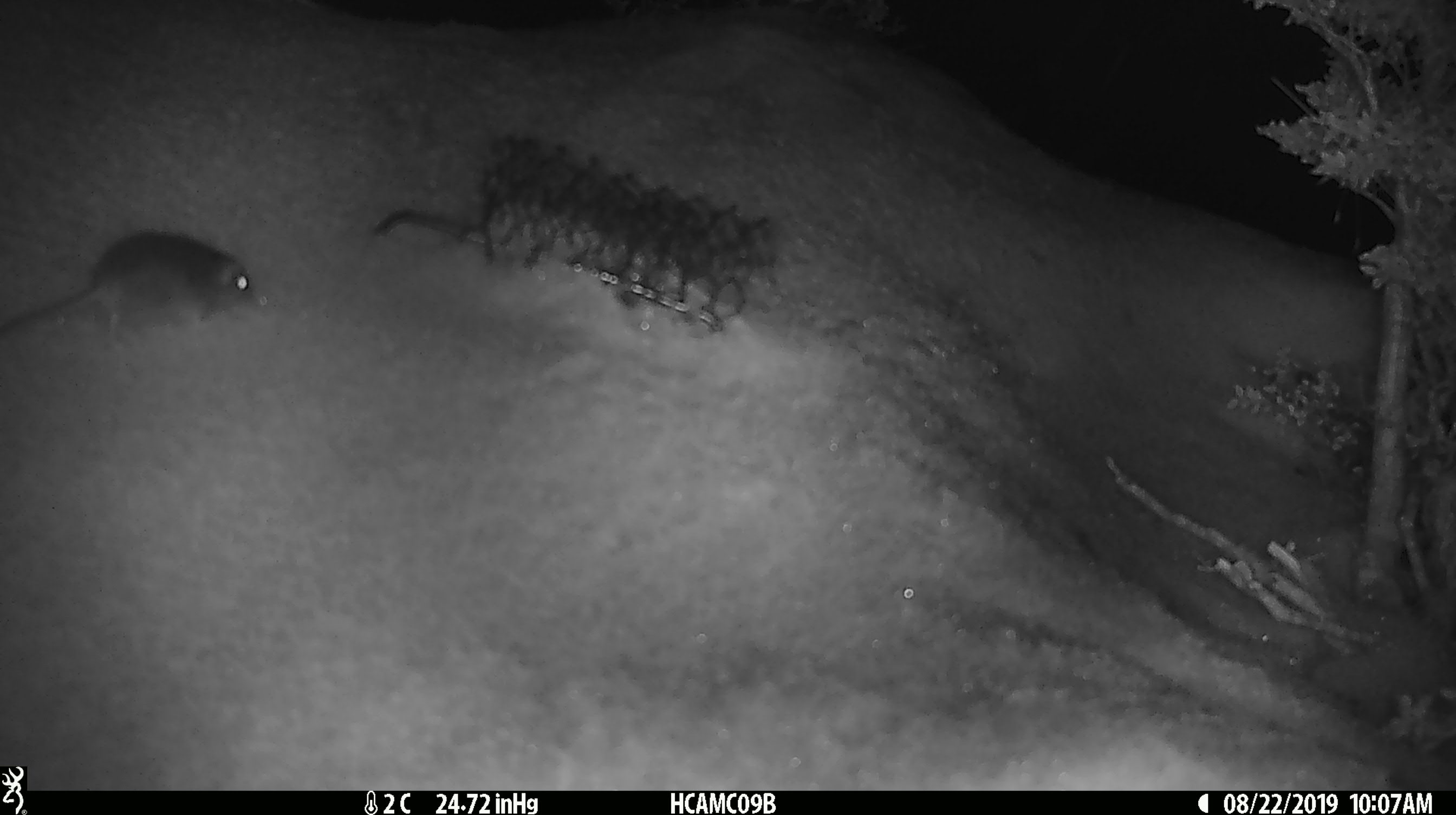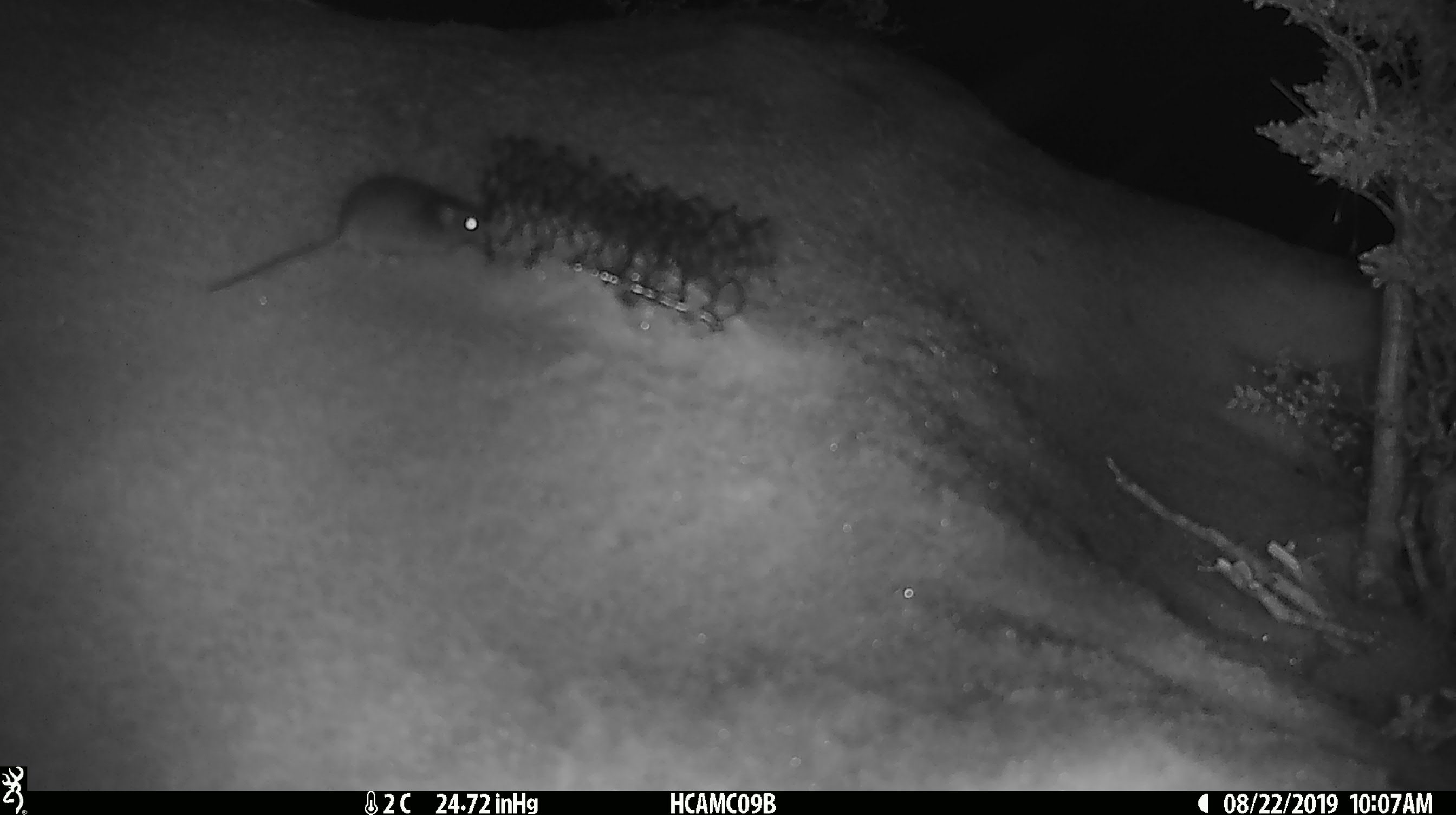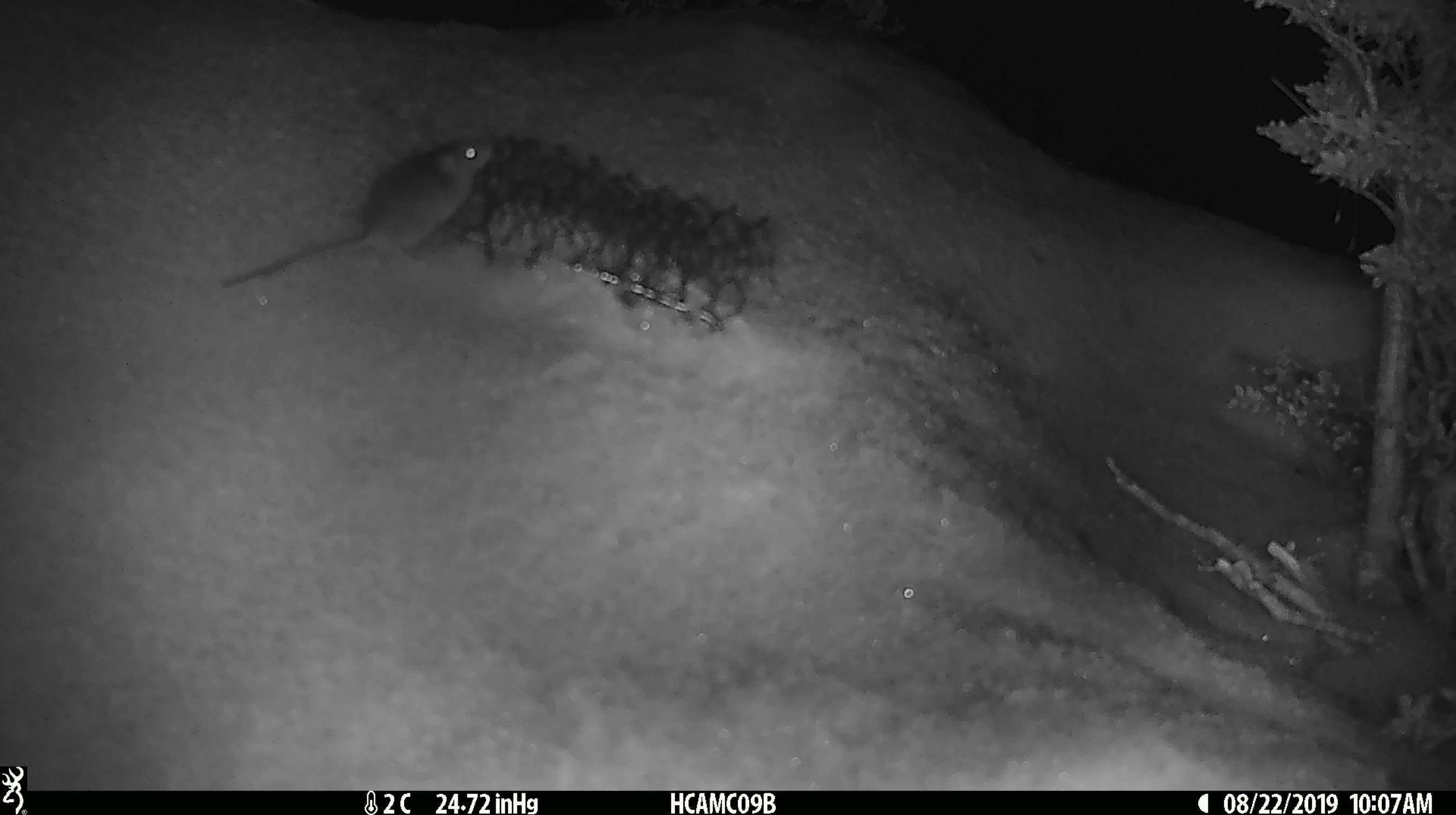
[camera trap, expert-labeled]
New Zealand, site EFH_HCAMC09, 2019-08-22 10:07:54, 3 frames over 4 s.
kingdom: Animalia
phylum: Chordata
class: Mammalia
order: Rodentia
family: Muridae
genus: Mus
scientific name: Mus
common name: mouse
Mouse (Mus).